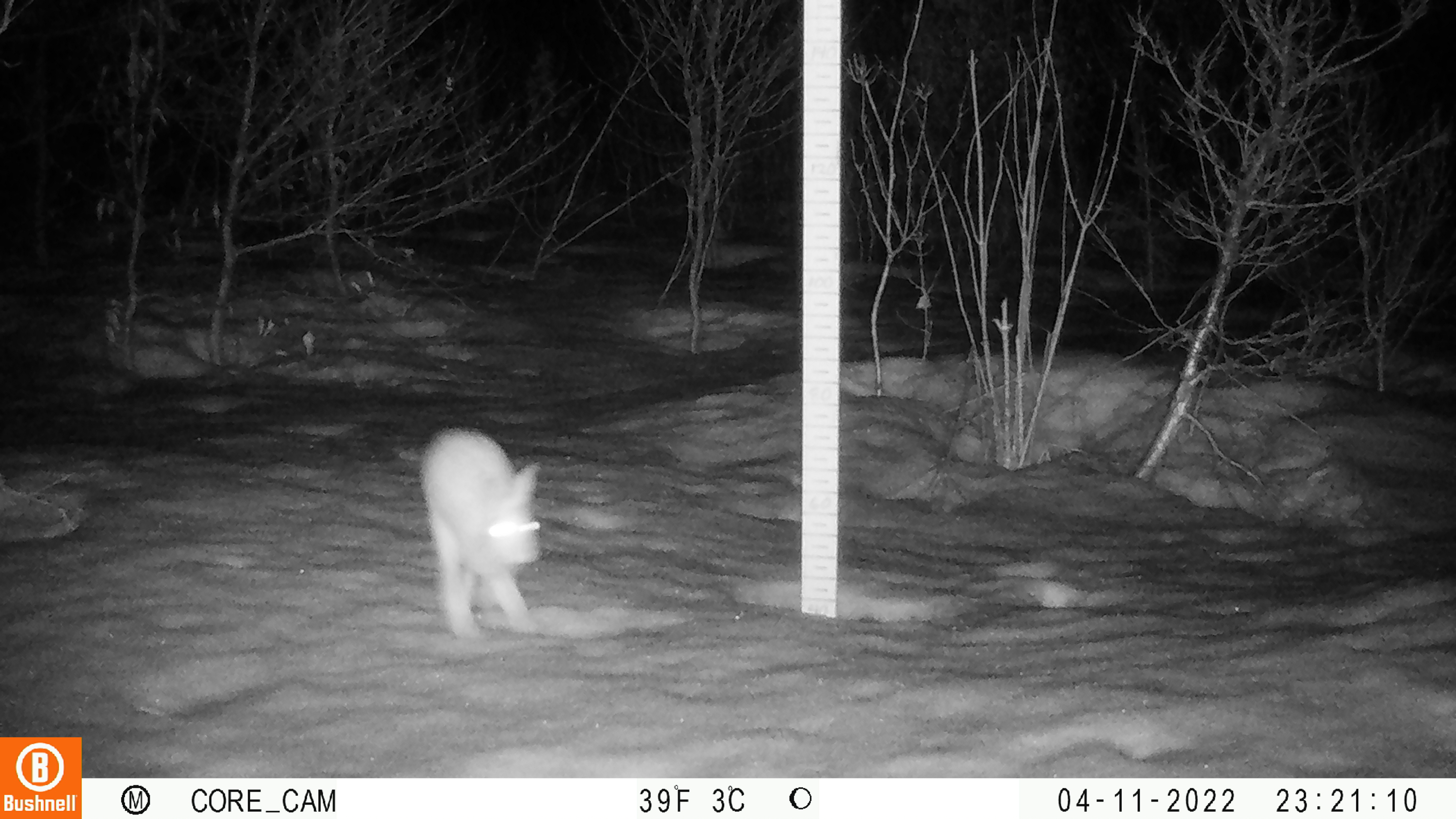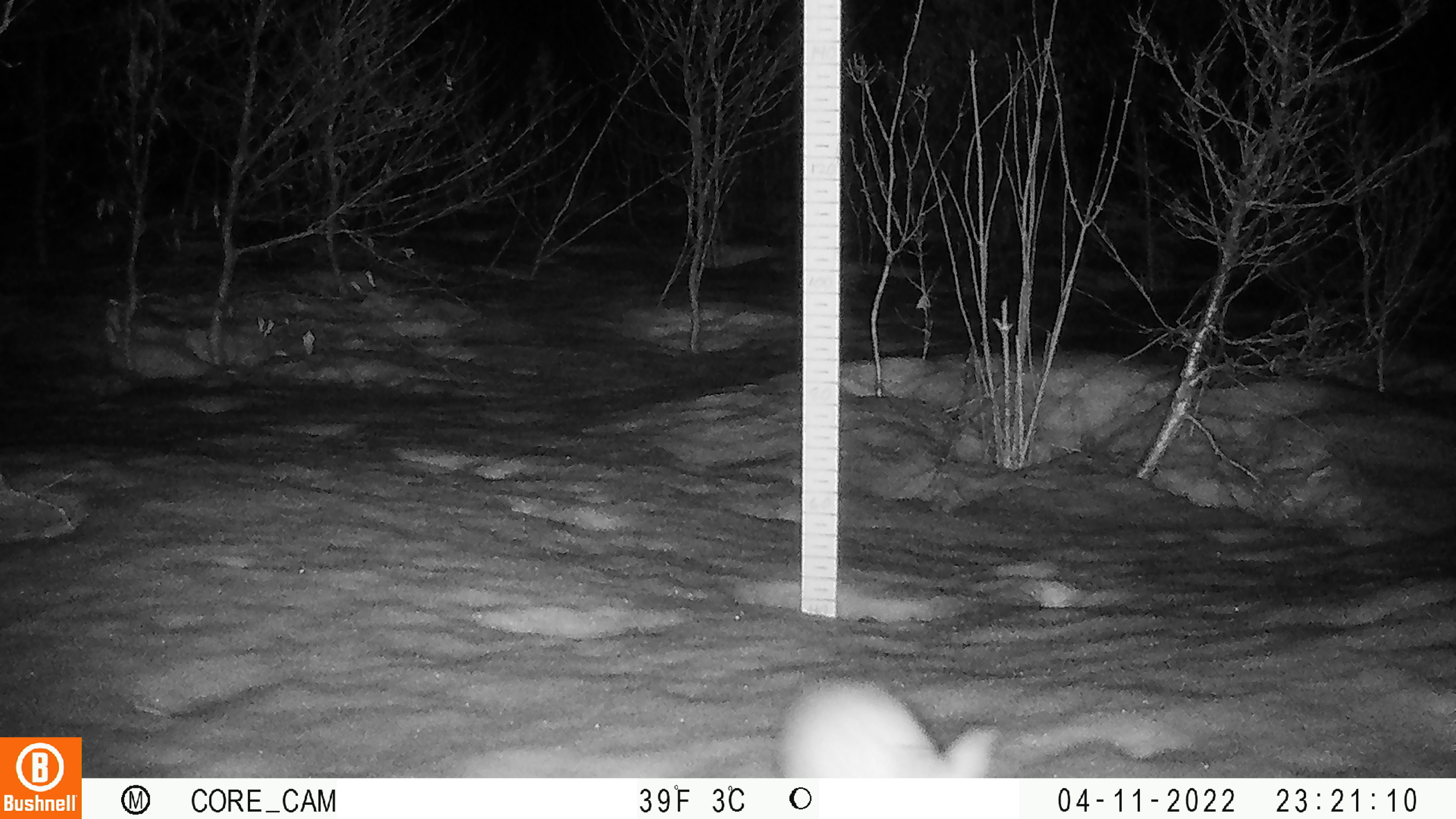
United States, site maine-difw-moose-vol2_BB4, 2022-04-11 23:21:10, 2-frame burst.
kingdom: Animalia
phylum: Chordata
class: Mammalia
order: Lagomorpha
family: Leporidae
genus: Lepus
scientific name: Lepus americanus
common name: snowshoe hare